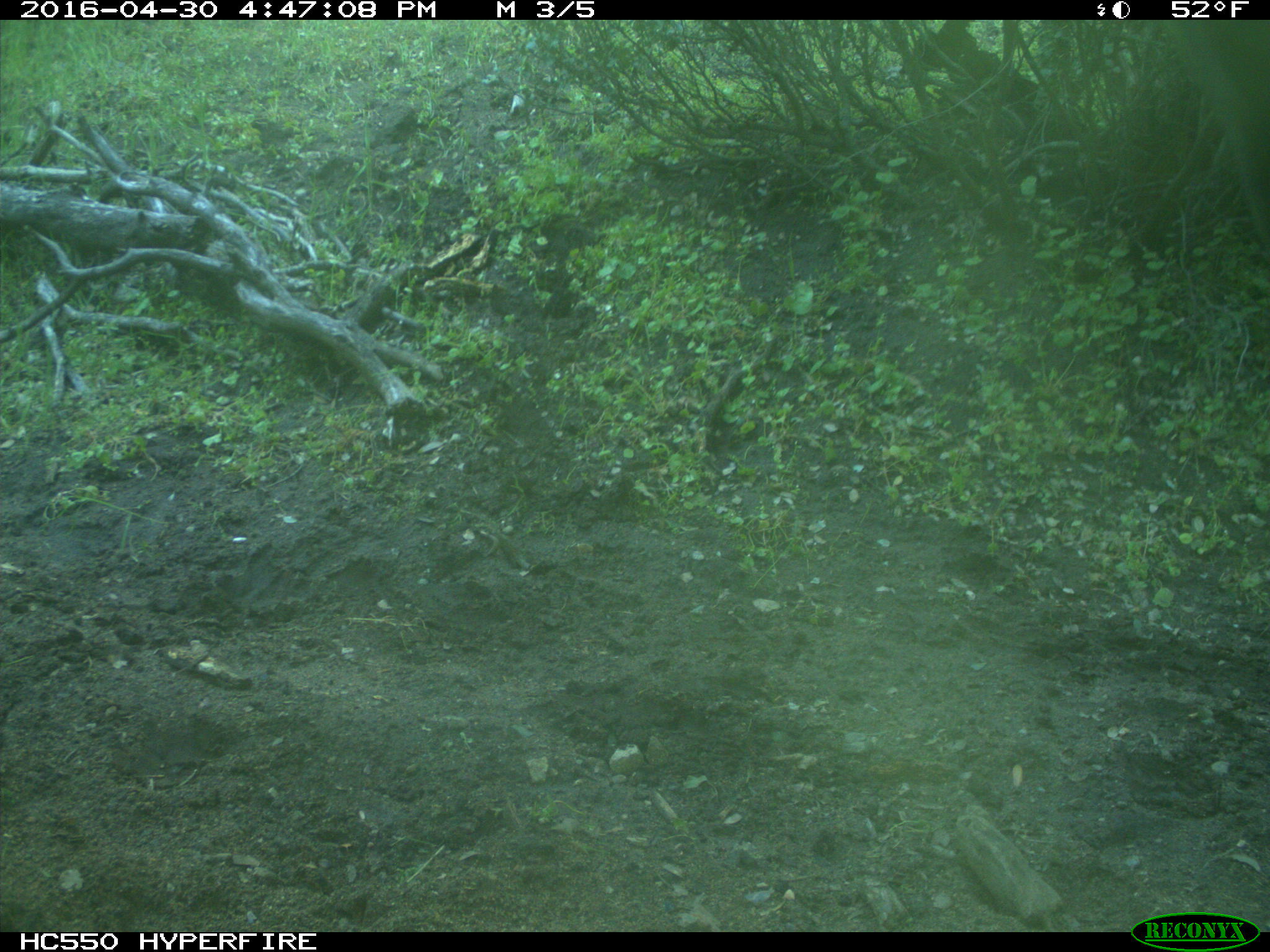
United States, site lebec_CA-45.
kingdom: Animalia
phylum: Chordata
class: Mammalia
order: Artiodactyla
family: Bovidae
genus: Bos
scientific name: Bos taurus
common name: domestic cow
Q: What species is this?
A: Bos taurus (domestic cow).